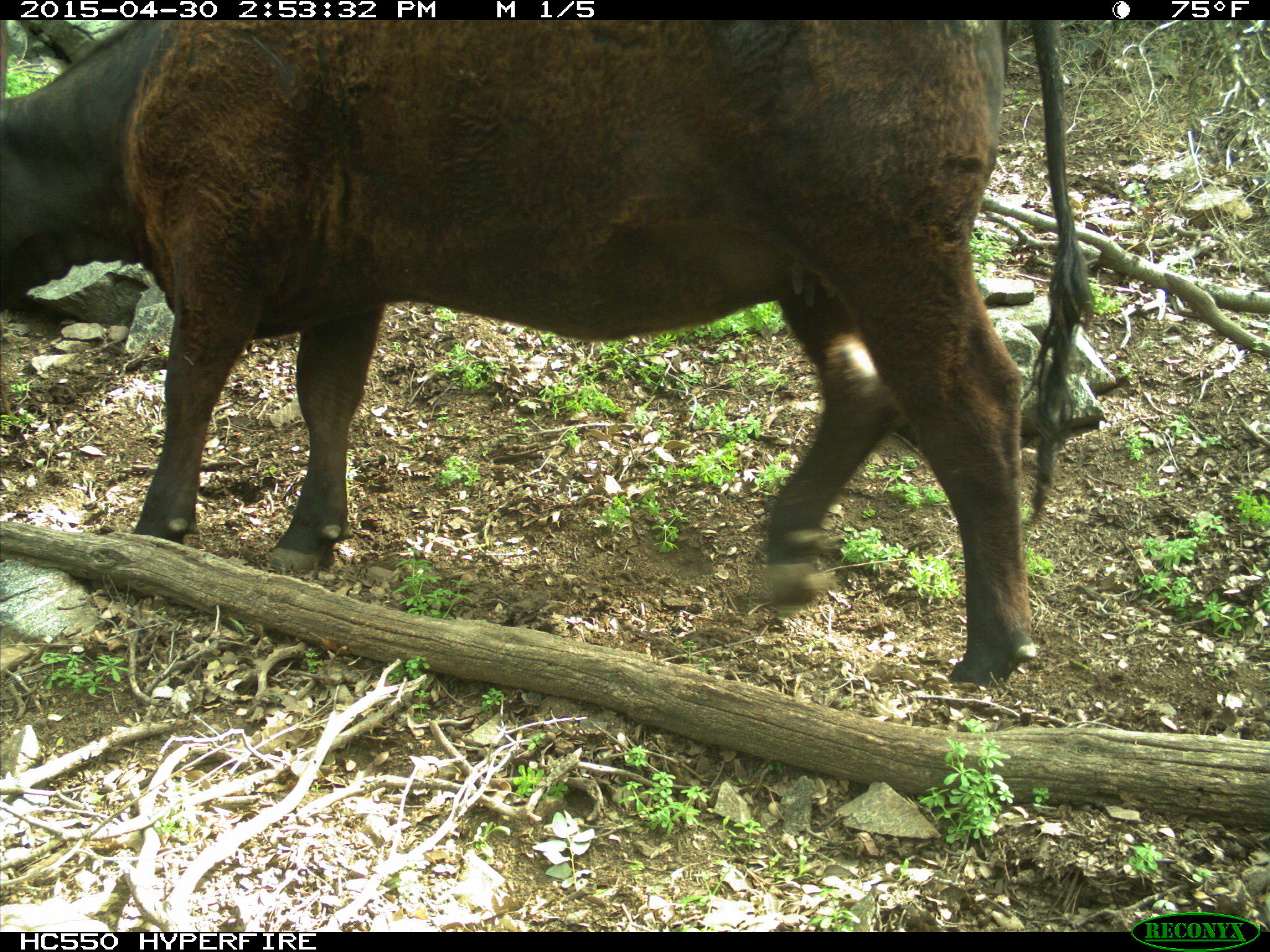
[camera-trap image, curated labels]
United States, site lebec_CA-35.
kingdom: Animalia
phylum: Chordata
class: Mammalia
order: Artiodactyla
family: Bovidae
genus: Bos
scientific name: Bos taurus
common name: domestic cow